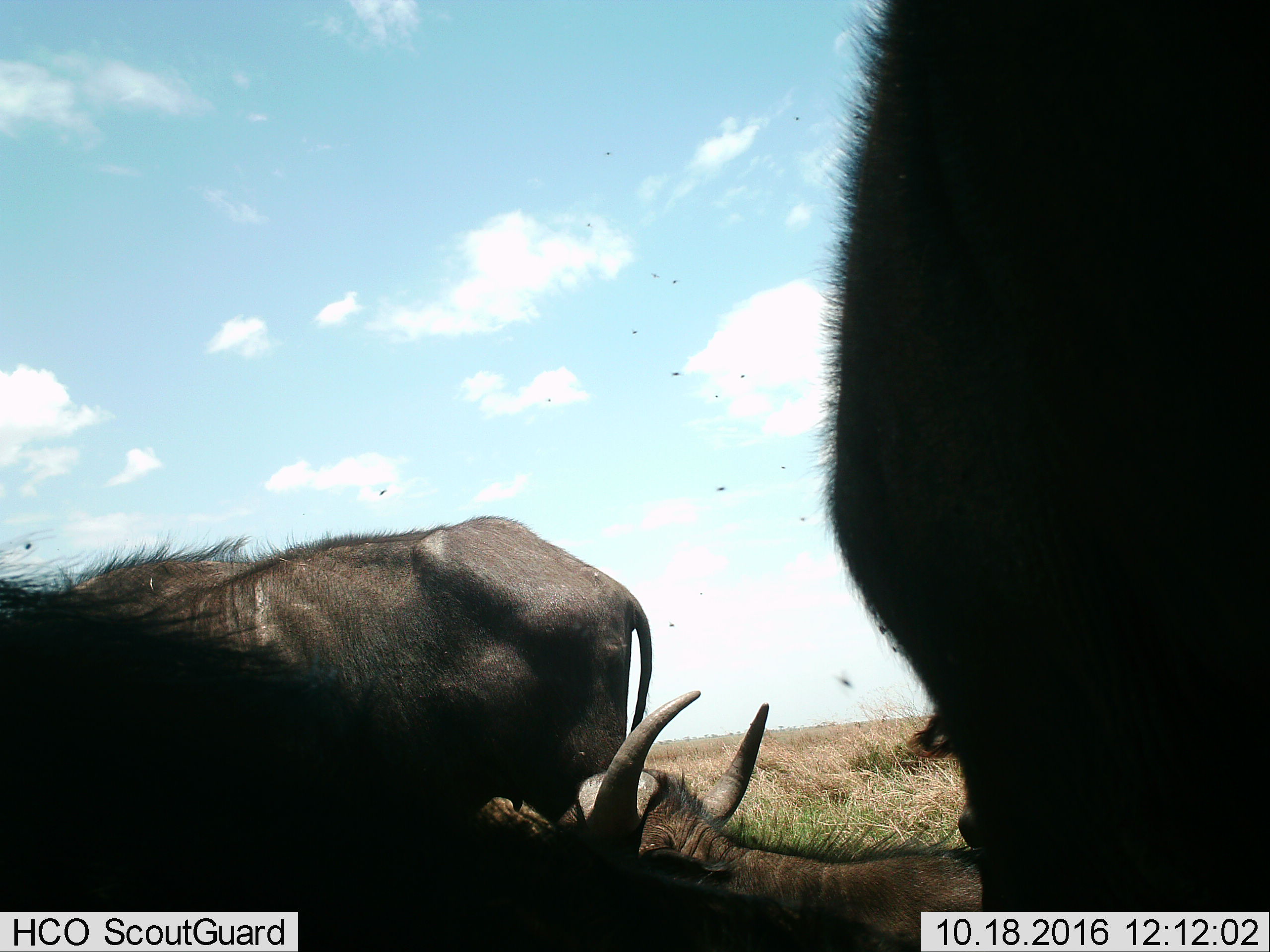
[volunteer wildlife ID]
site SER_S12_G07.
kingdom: Animalia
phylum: Chordata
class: Mammalia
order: Artiodactyla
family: Bovidae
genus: Syncerus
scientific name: Syncerus caffer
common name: african buffalo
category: buffalo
Buffalo (african buffalo) (Syncerus caffer), count 4. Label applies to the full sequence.